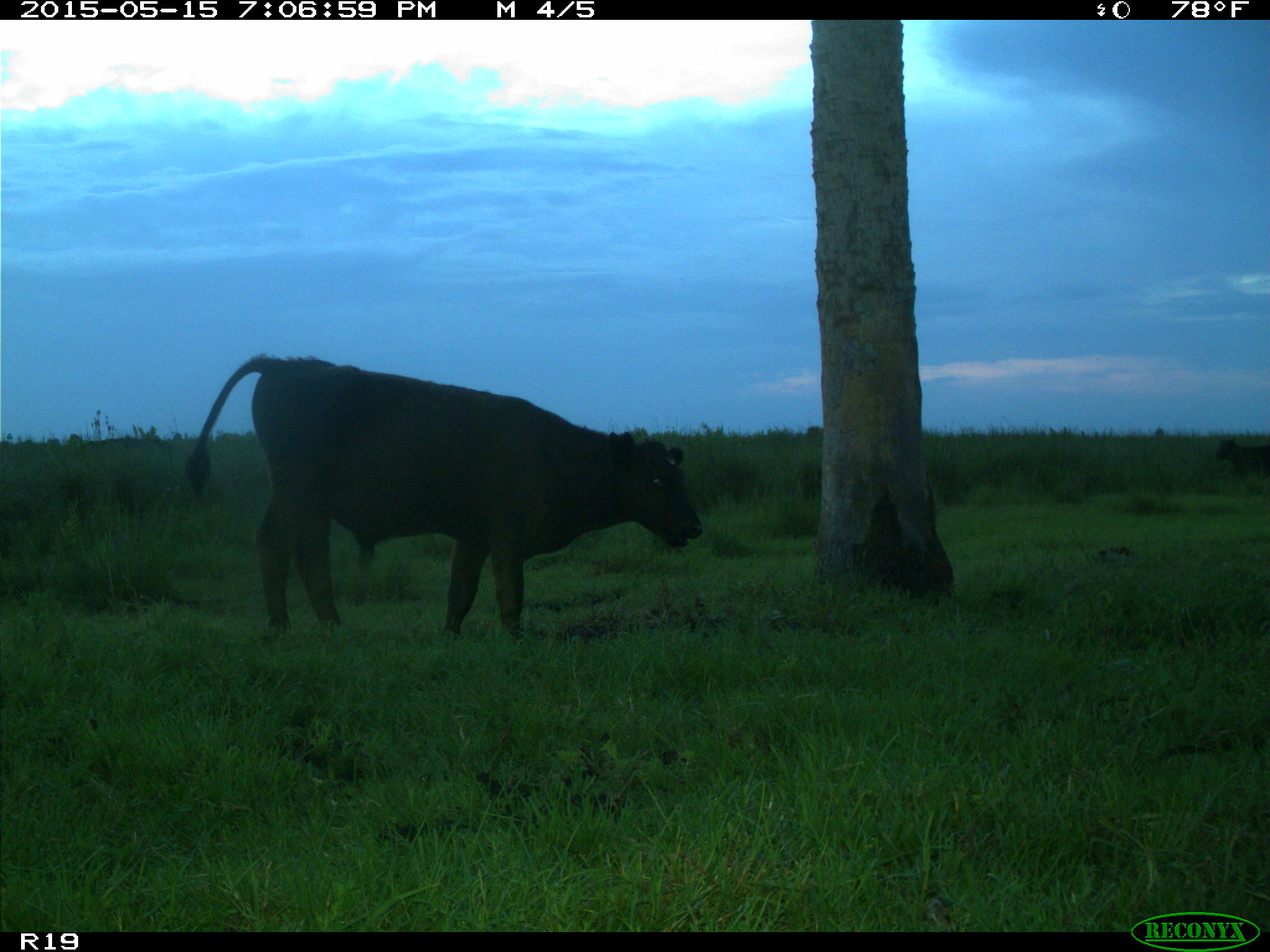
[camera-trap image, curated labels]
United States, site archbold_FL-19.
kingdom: Animalia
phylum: Chordata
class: Mammalia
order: Artiodactyla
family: Bovidae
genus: Bos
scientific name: Bos taurus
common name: domestic cow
Bos taurus (domestic cow).